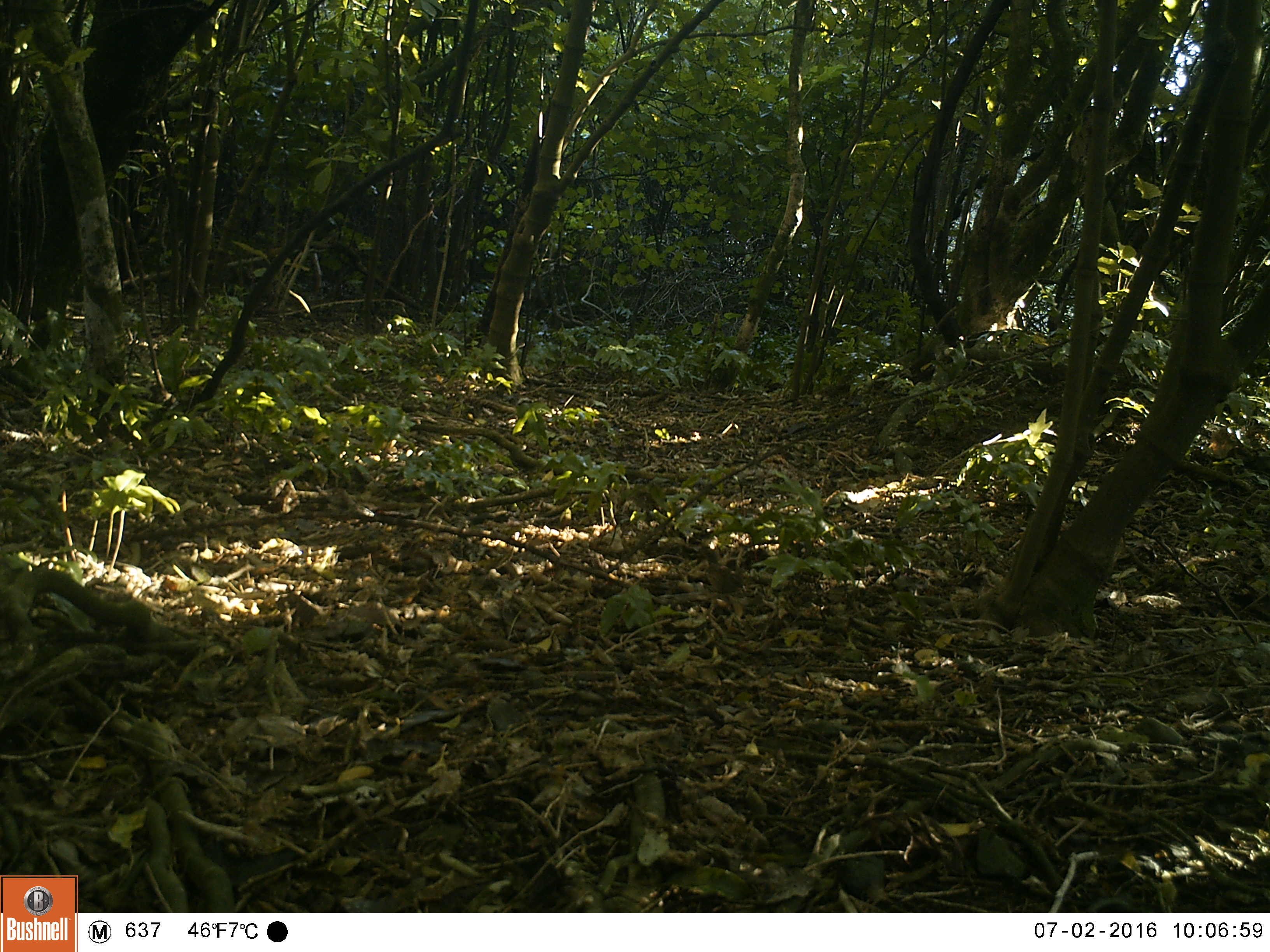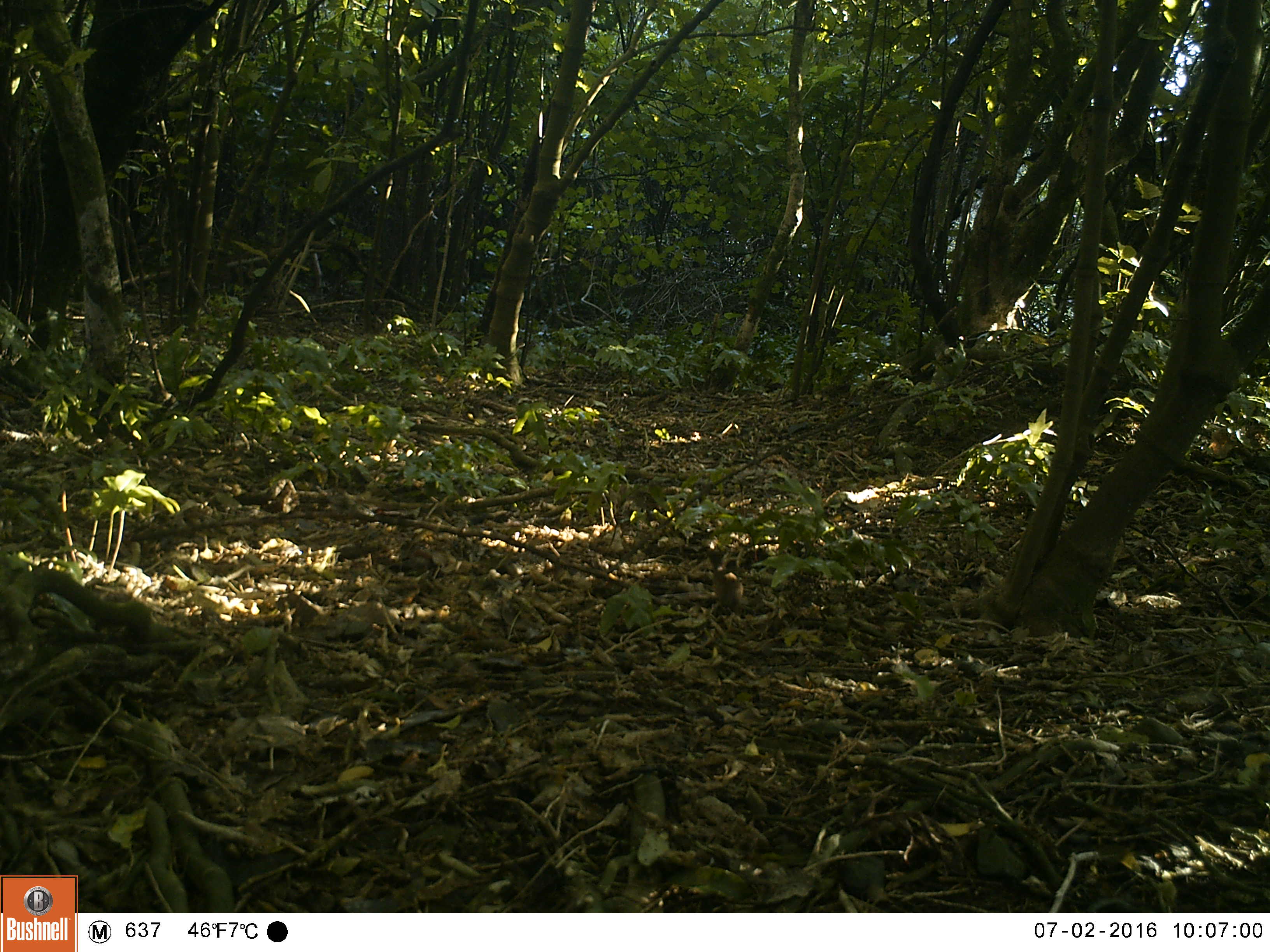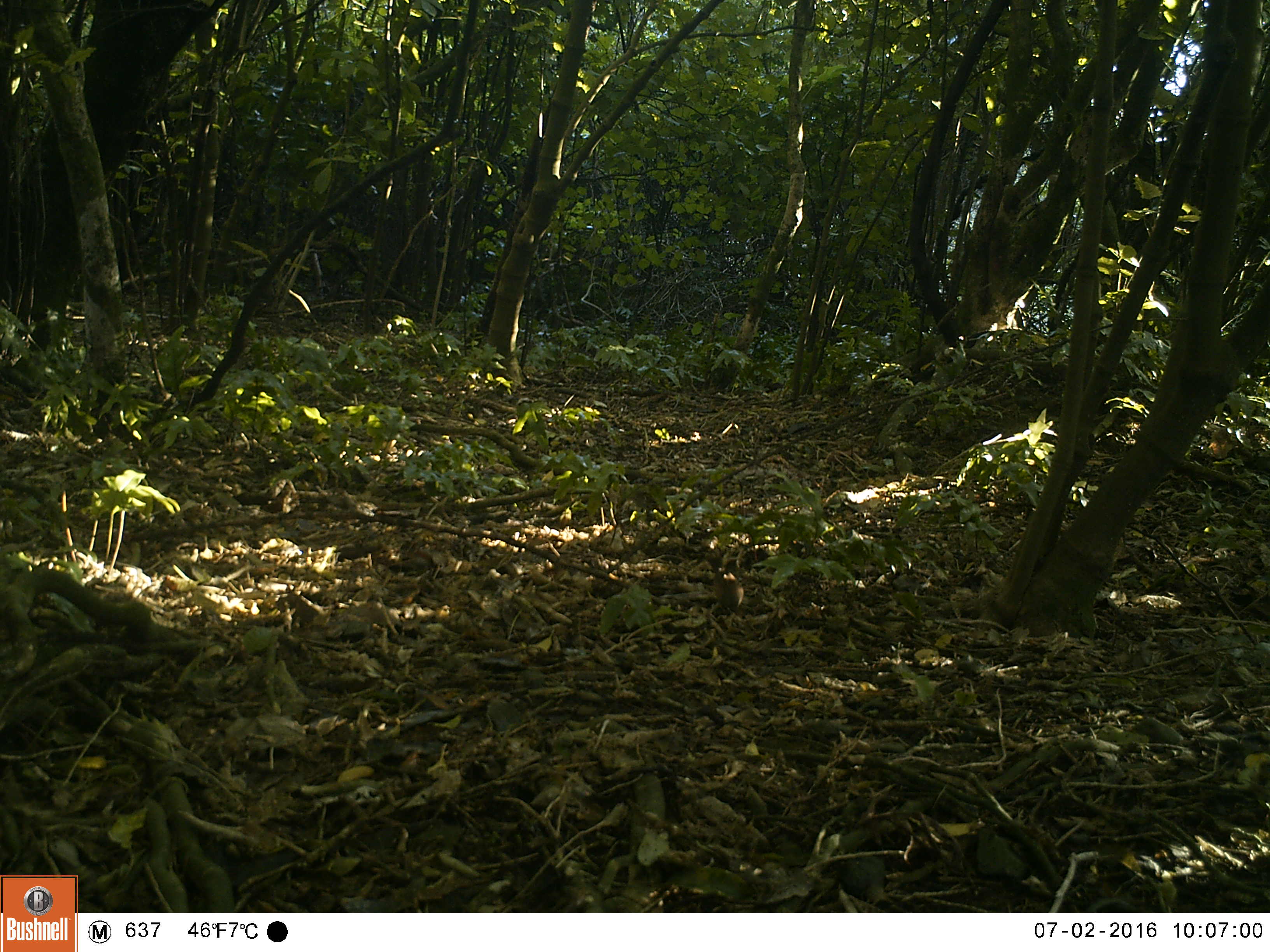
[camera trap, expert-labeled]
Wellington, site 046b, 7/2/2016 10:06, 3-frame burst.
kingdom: Animalia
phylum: Chordata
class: Aves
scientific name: Aves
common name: bird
Bird (Aves).